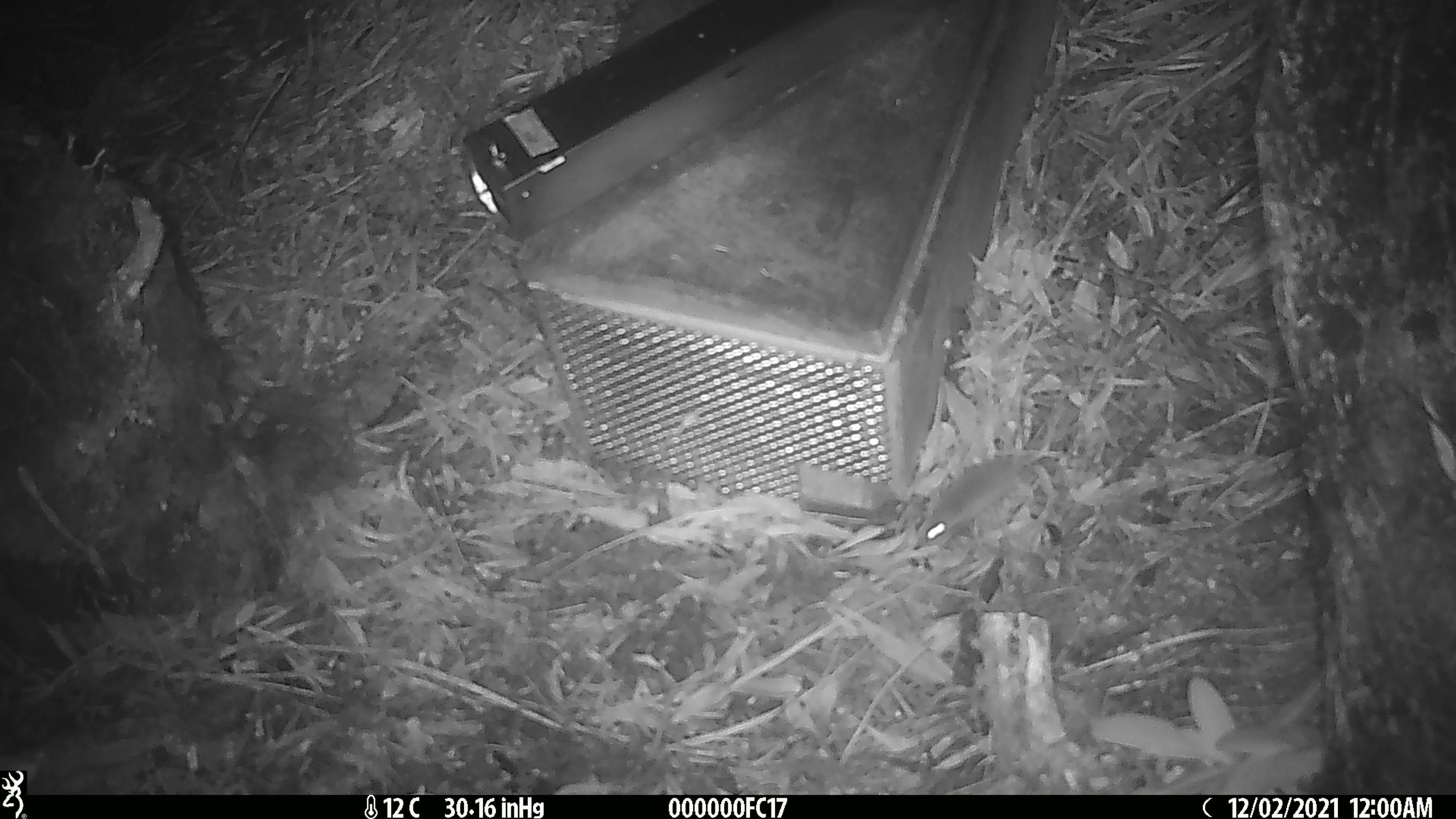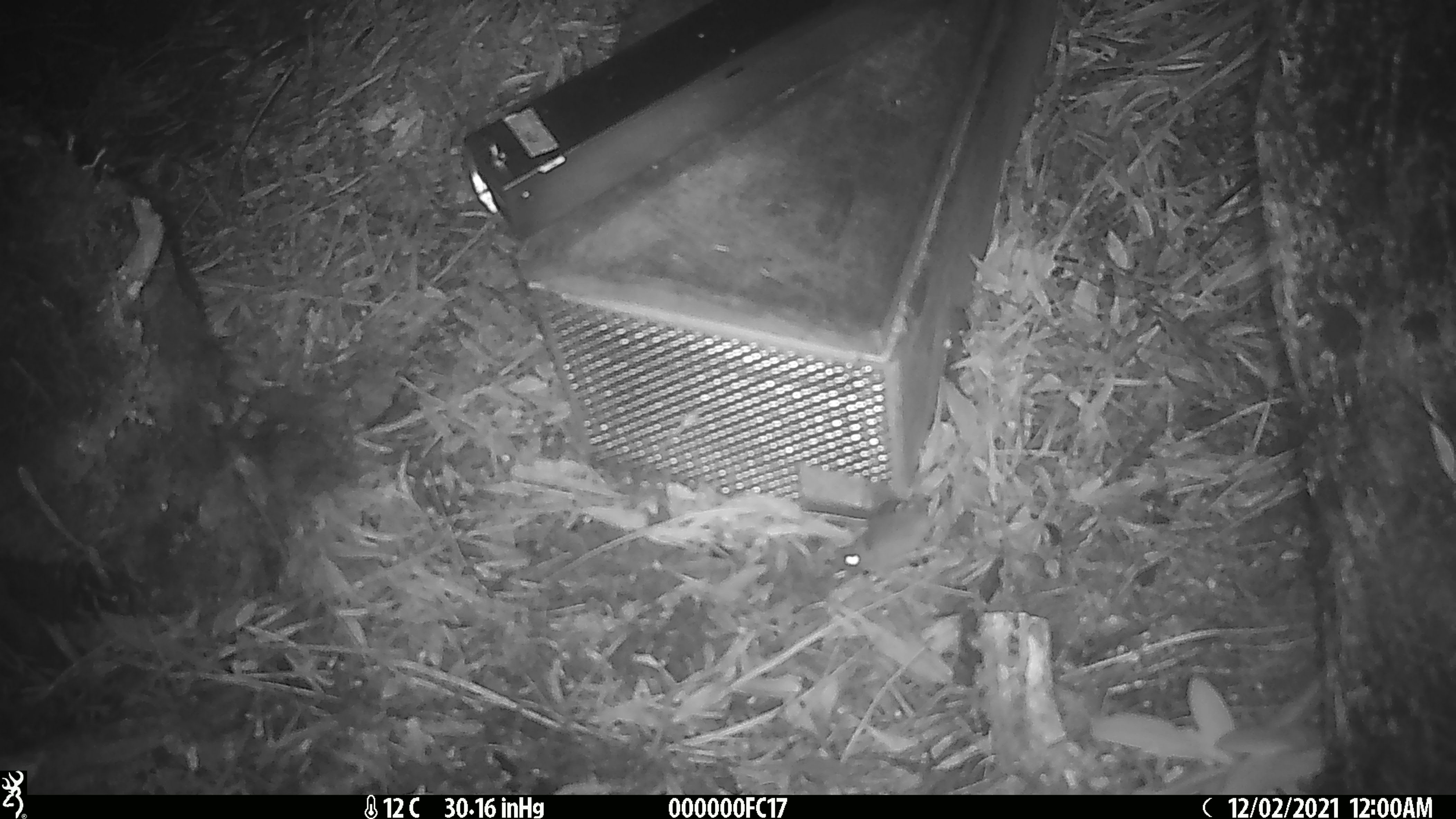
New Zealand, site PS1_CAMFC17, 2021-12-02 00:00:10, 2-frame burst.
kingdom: Animalia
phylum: Chordata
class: Mammalia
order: Rodentia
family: Muridae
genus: Mus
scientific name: Mus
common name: mouse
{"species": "mouse (Mus)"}